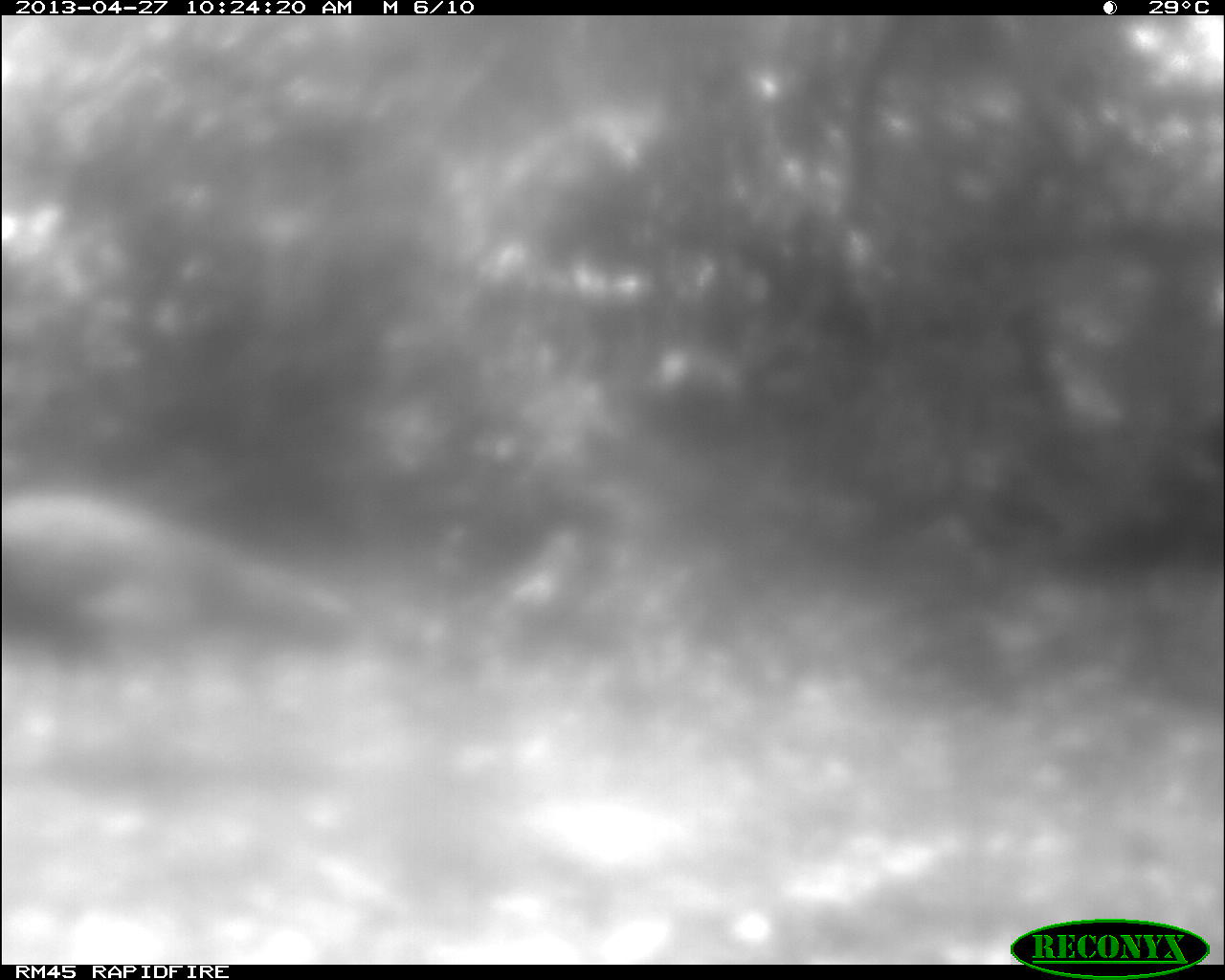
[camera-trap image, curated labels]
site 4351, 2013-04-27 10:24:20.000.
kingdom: Animalia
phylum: Chordata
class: Aves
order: Galliformes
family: Phasianidae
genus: Meleagris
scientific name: Meleagris ocellata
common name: ocellated turkey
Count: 1.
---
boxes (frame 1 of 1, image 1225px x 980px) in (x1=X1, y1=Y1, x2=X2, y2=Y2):
meleagris ocellata: (x1=0, y1=477, x2=352, y2=668)